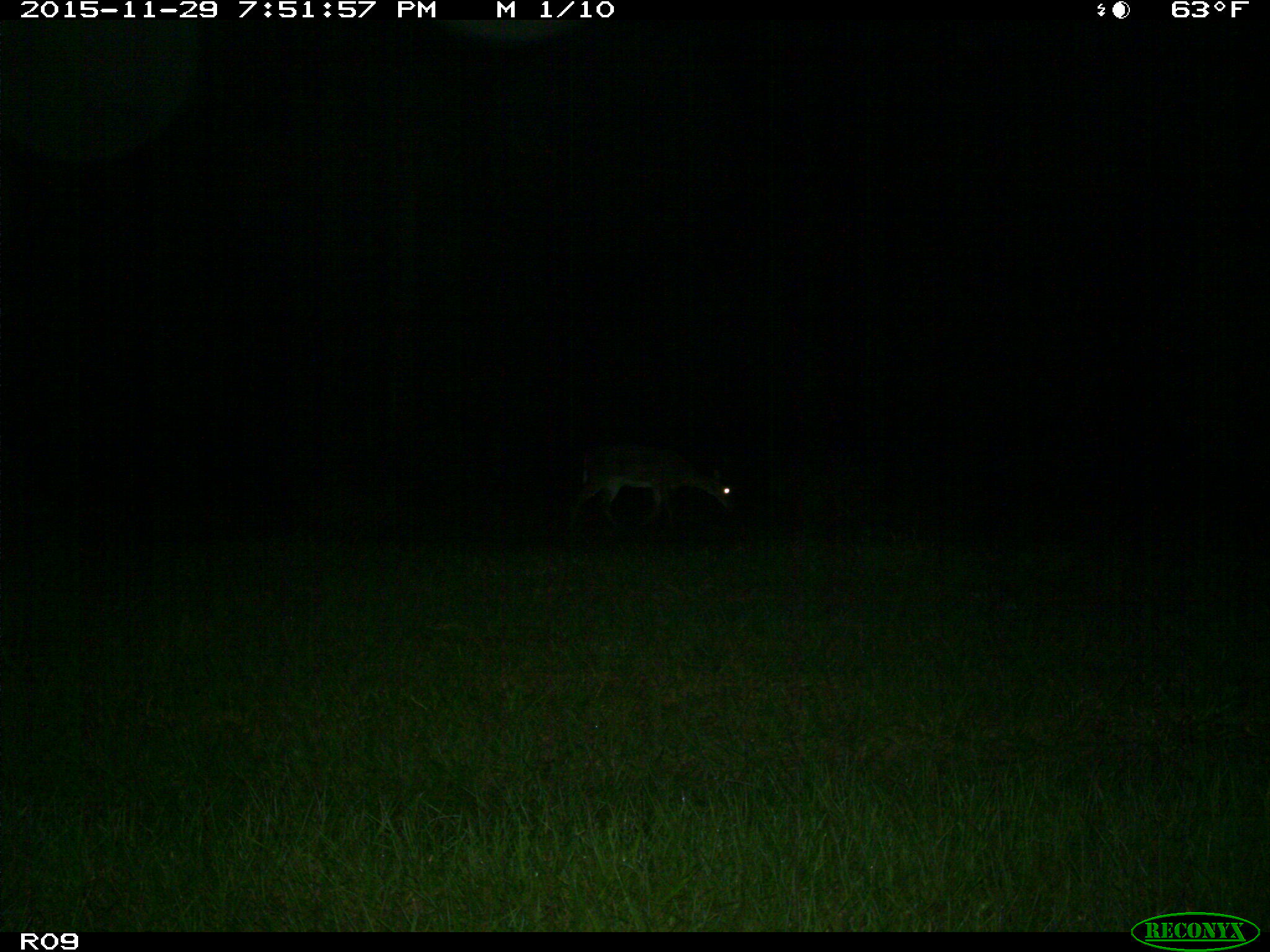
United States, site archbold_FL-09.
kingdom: Animalia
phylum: Chordata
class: Mammalia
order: Artiodactyla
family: Cervidae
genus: Odocoileus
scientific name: Odocoileus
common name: deer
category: unidentified deer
Unidentified deer (deer) (Odocoileus).